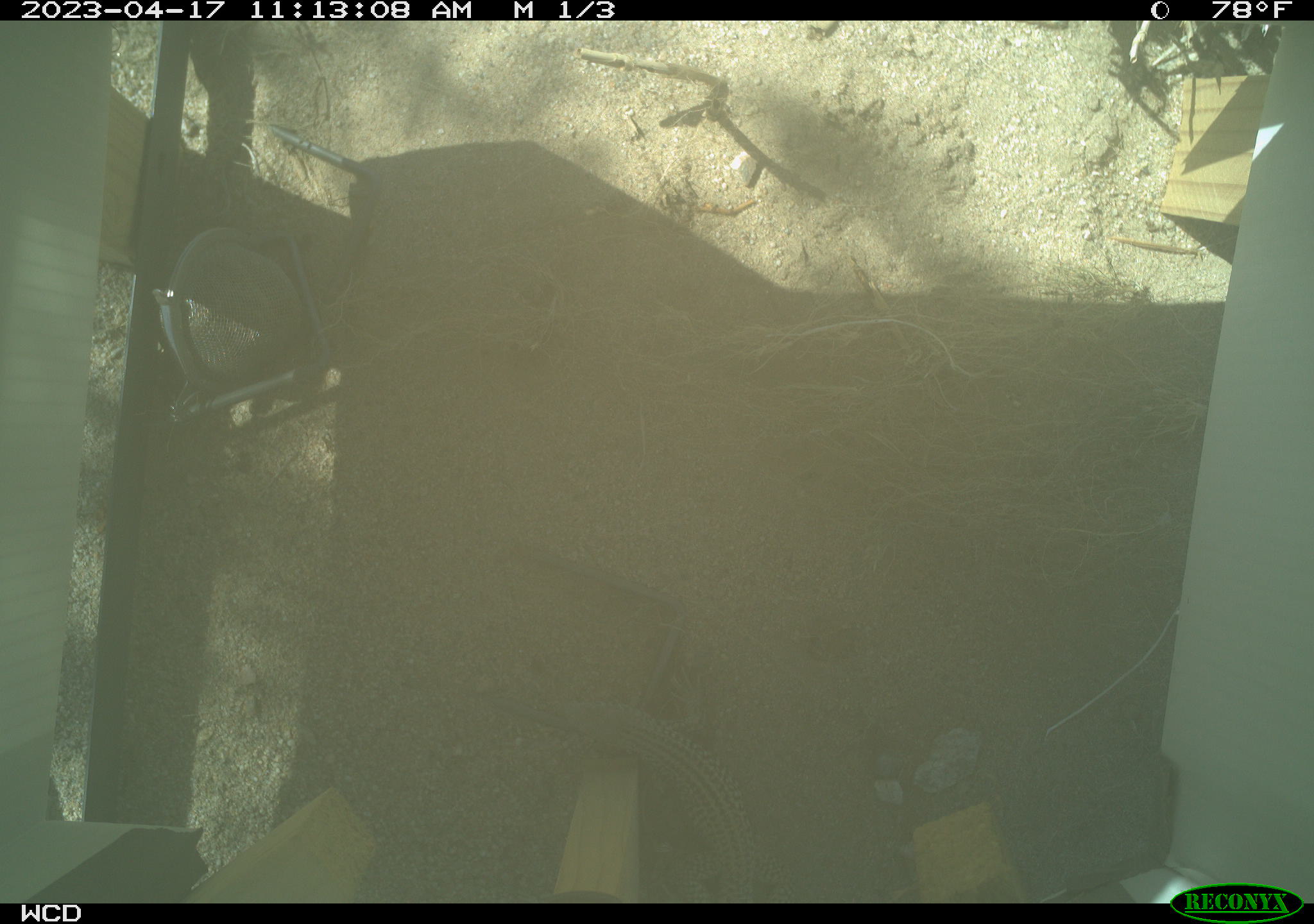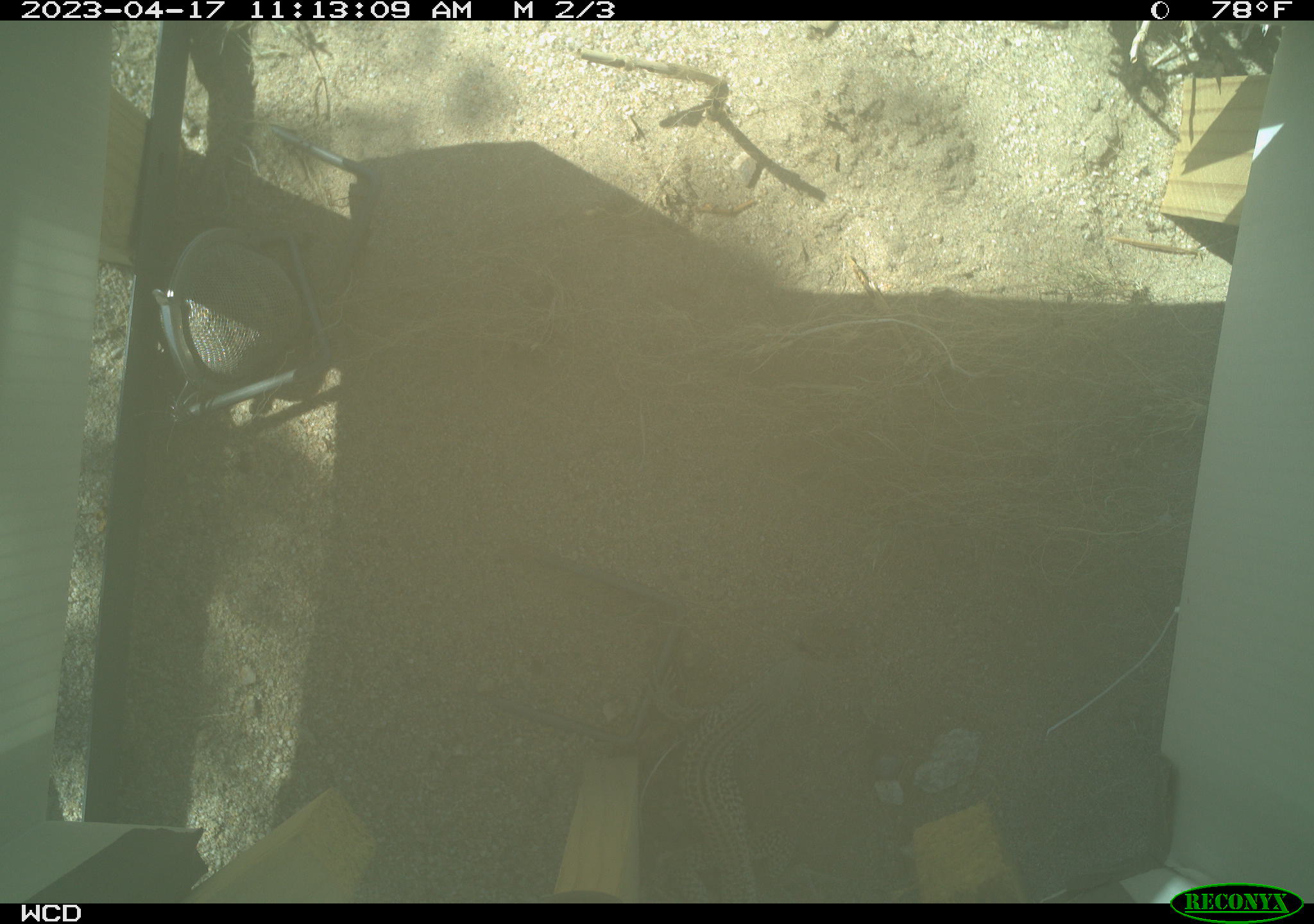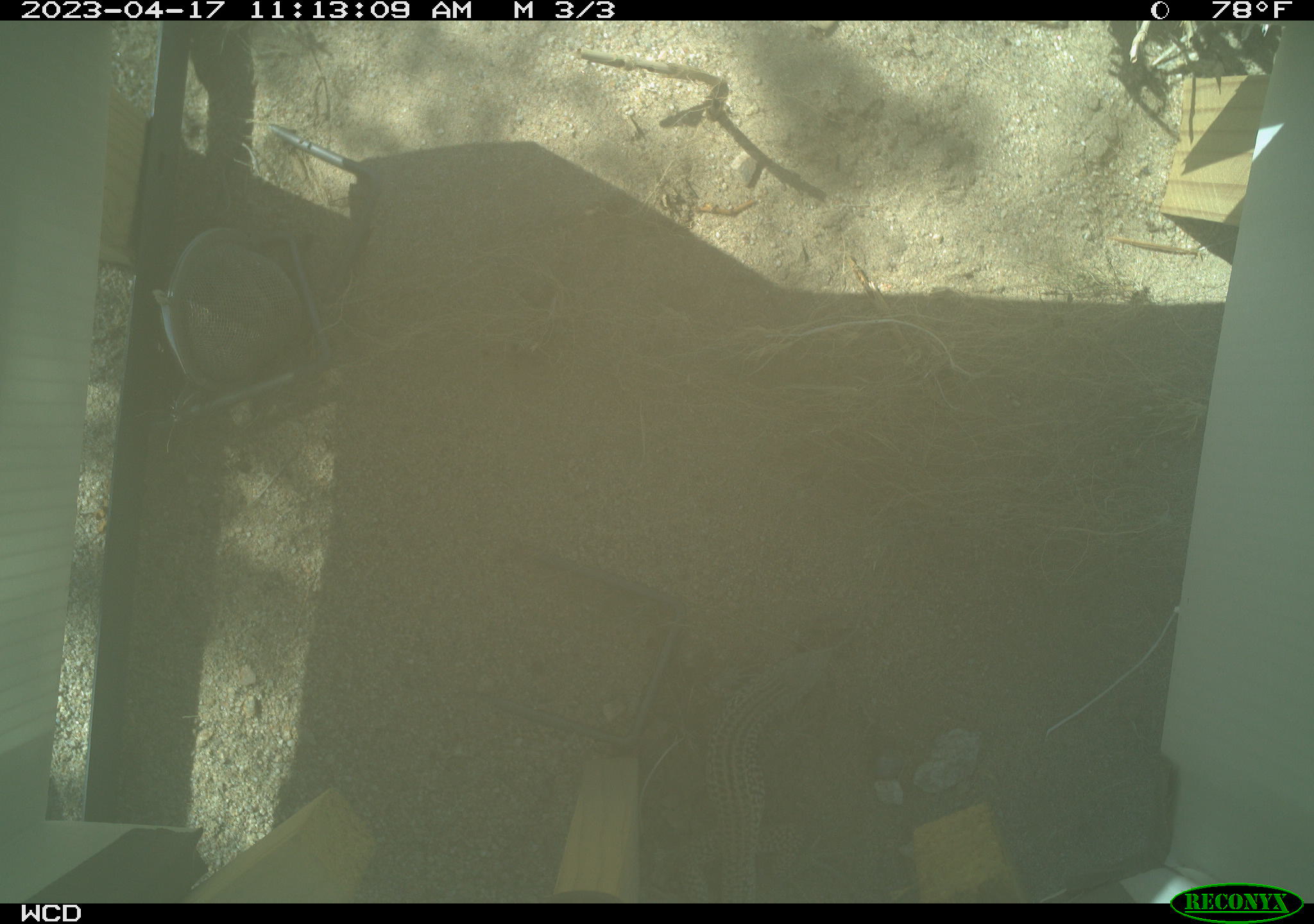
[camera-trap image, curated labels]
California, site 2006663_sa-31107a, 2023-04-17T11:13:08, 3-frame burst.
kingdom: Animalia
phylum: Chordata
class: Reptilia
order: Squamata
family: Teiidae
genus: Aspidoscelis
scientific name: Aspidoscelis tigris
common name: western whiptail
Western whiptail (Aspidoscelis tigris).